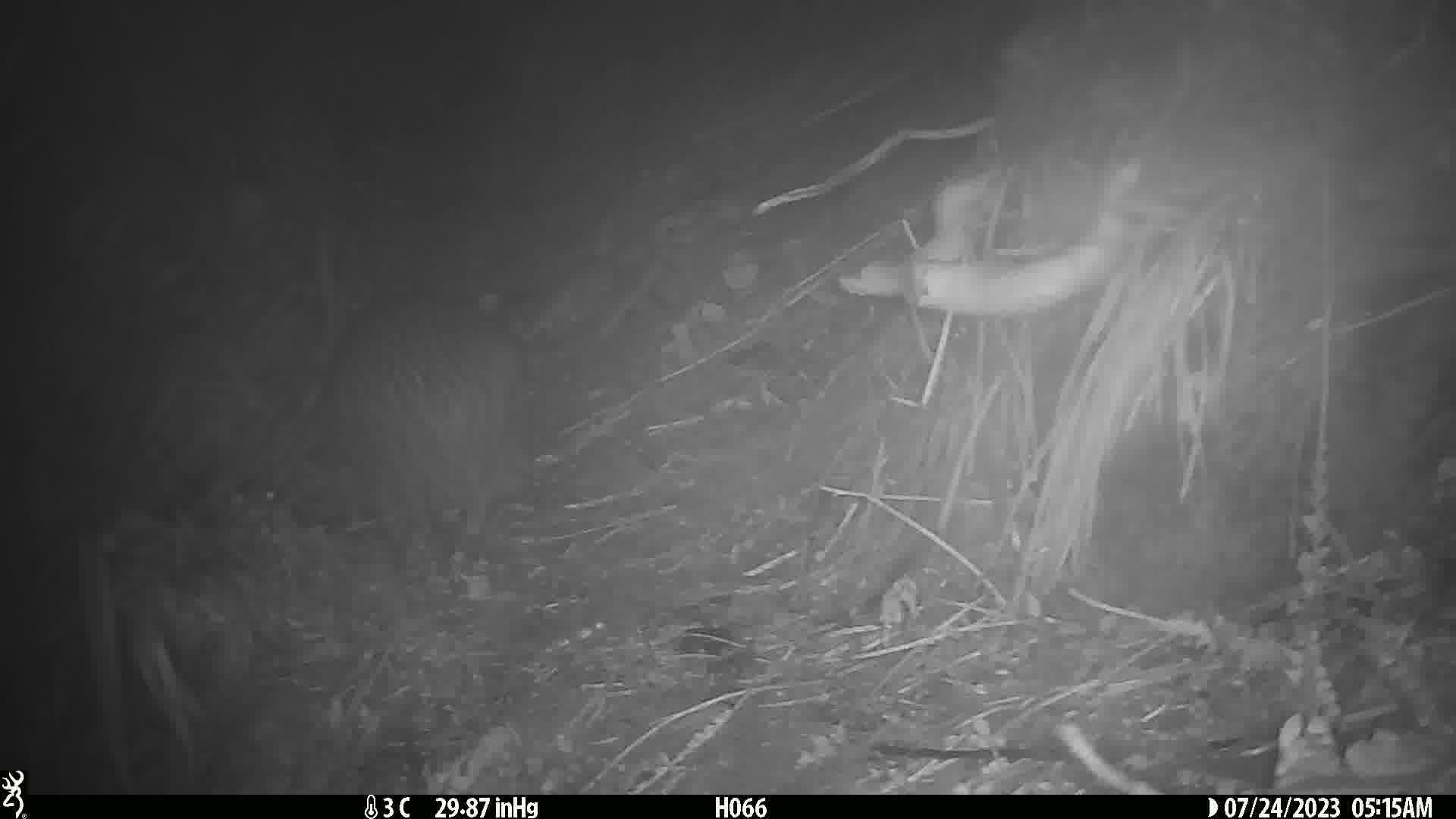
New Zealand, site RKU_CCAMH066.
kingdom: Animalia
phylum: Chordata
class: Aves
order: Apterygiformes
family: Apterygidae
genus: Apteryx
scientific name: Apteryx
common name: kiwi